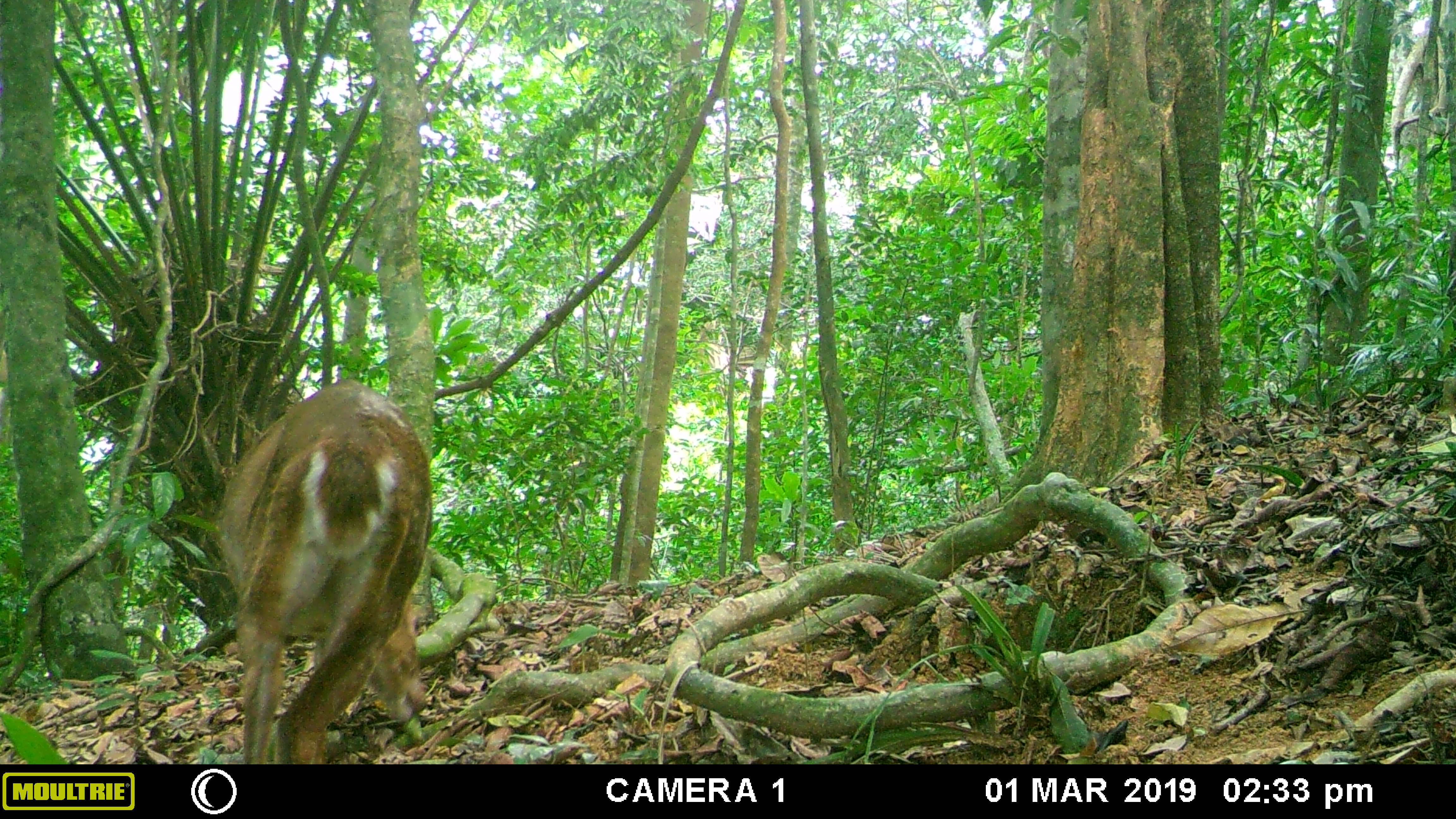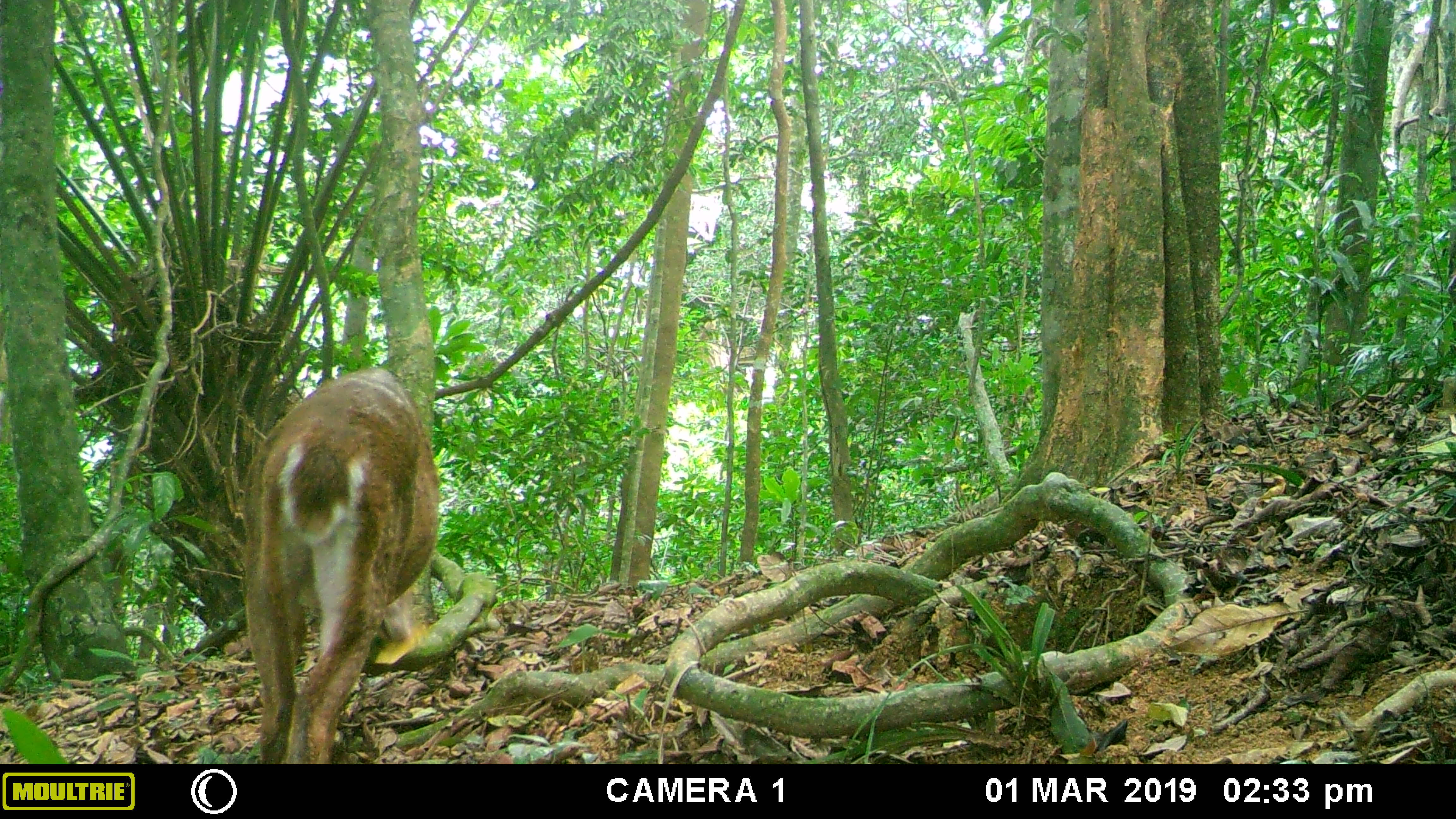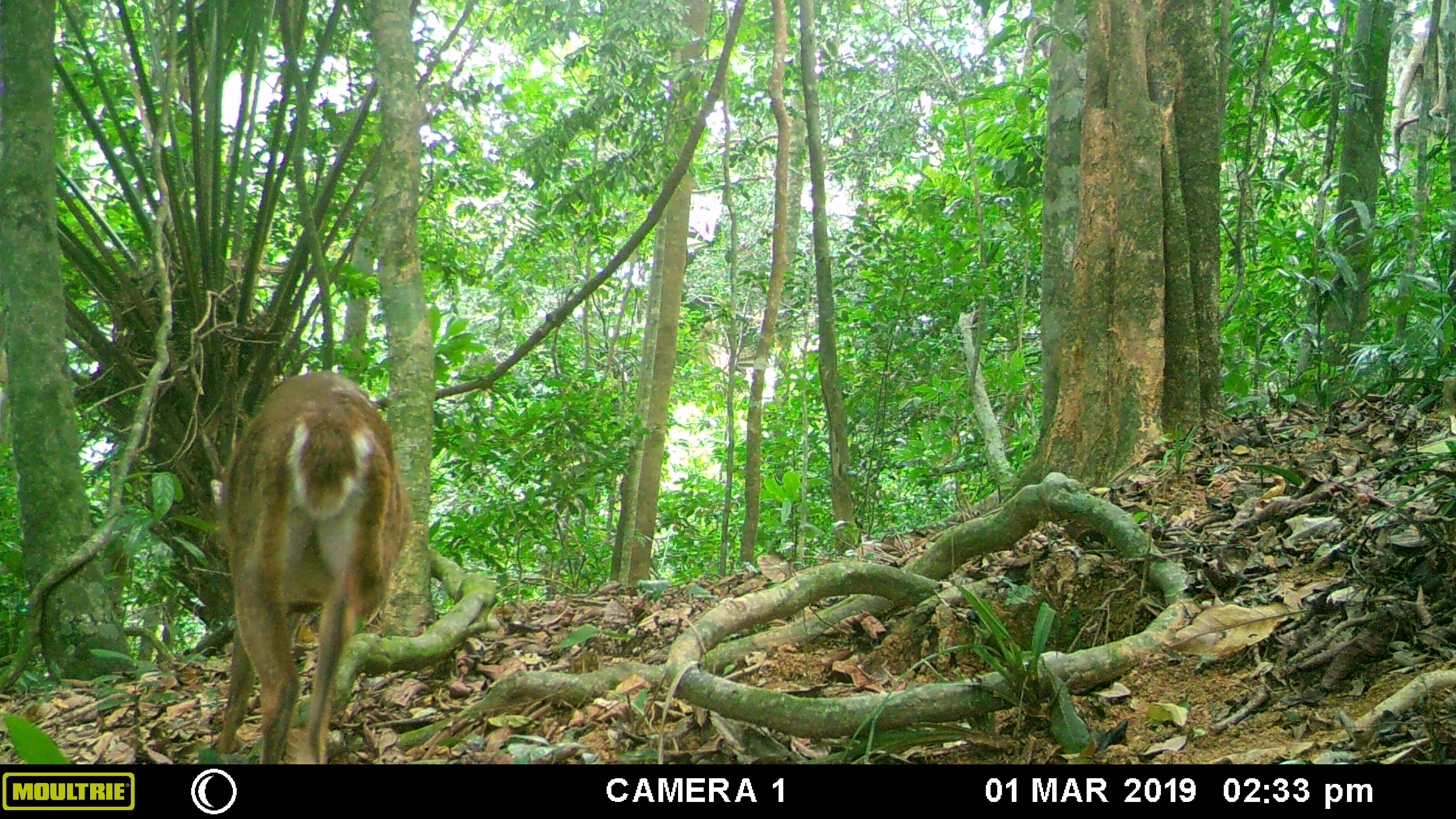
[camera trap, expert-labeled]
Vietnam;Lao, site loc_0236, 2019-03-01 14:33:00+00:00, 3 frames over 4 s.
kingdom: Animalia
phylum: Chordata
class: Mammalia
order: Artiodactyla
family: Cervidae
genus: Muntiacus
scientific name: Muntiacus vuquangensis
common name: large-antlered muntjac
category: large antlered muntjac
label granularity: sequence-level